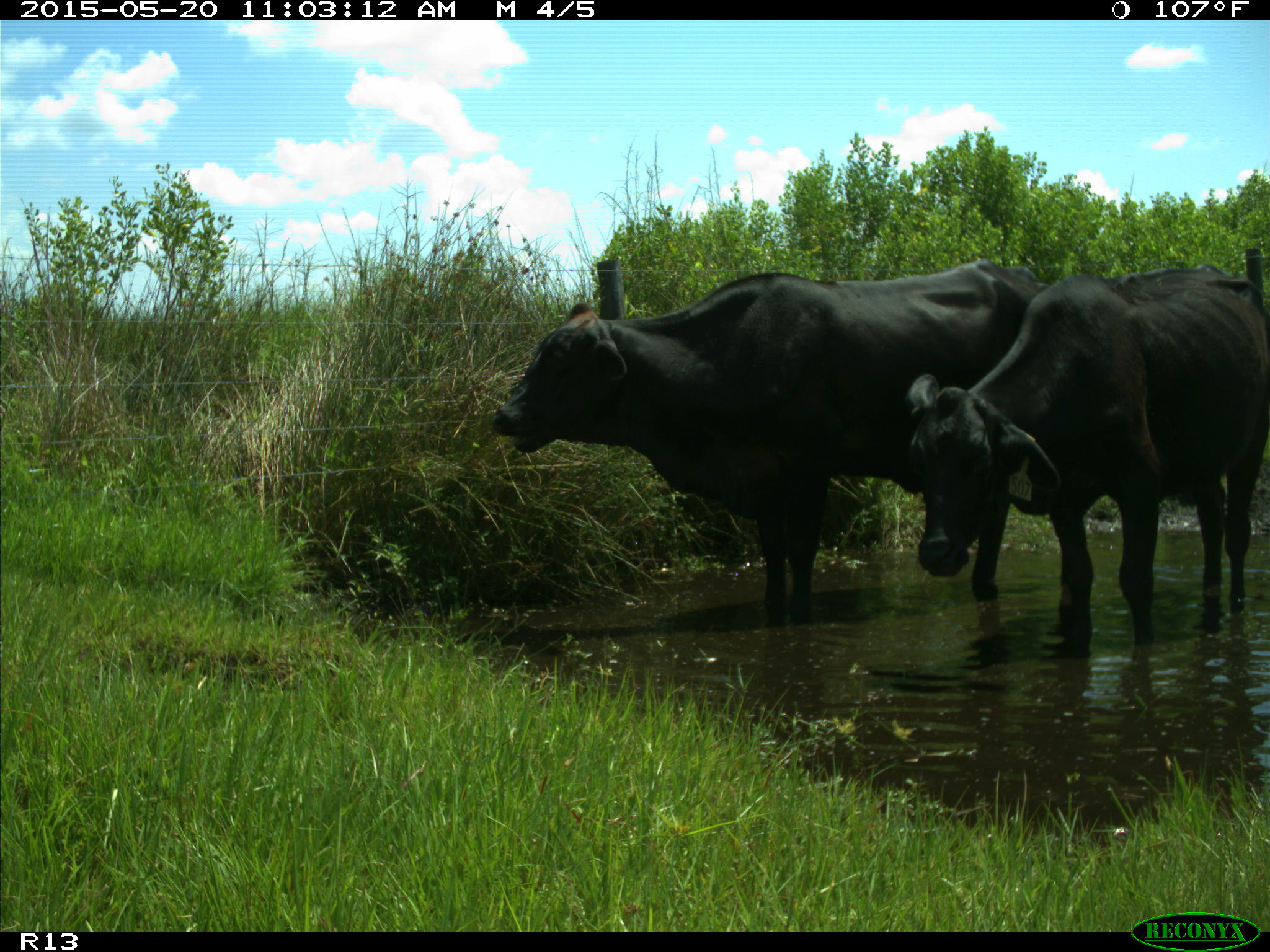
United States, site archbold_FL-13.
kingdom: Animalia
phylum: Chordata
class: Mammalia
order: Artiodactyla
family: Bovidae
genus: Bos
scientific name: Bos taurus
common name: domestic cow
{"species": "Bos taurus (domestic cow)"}